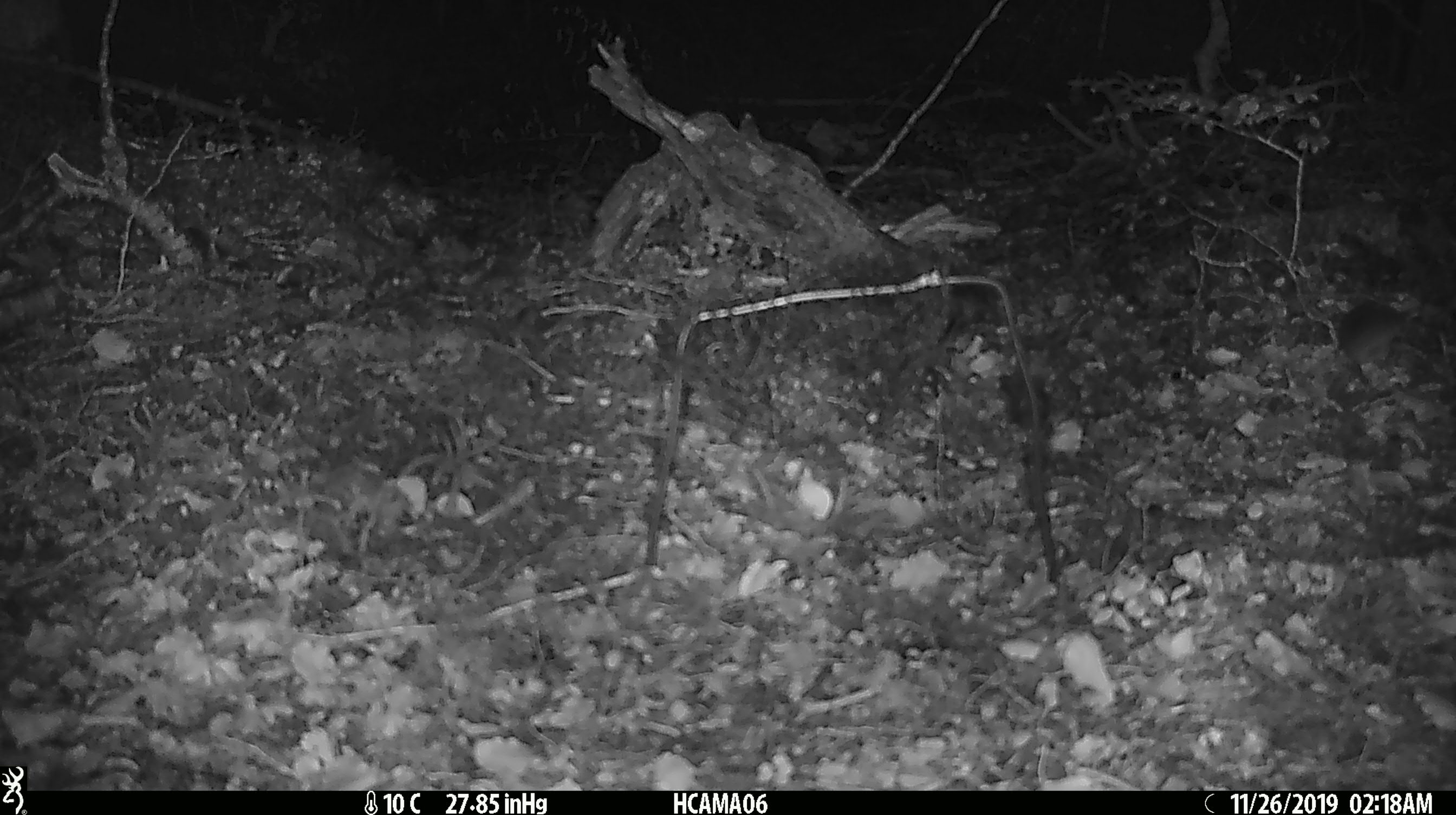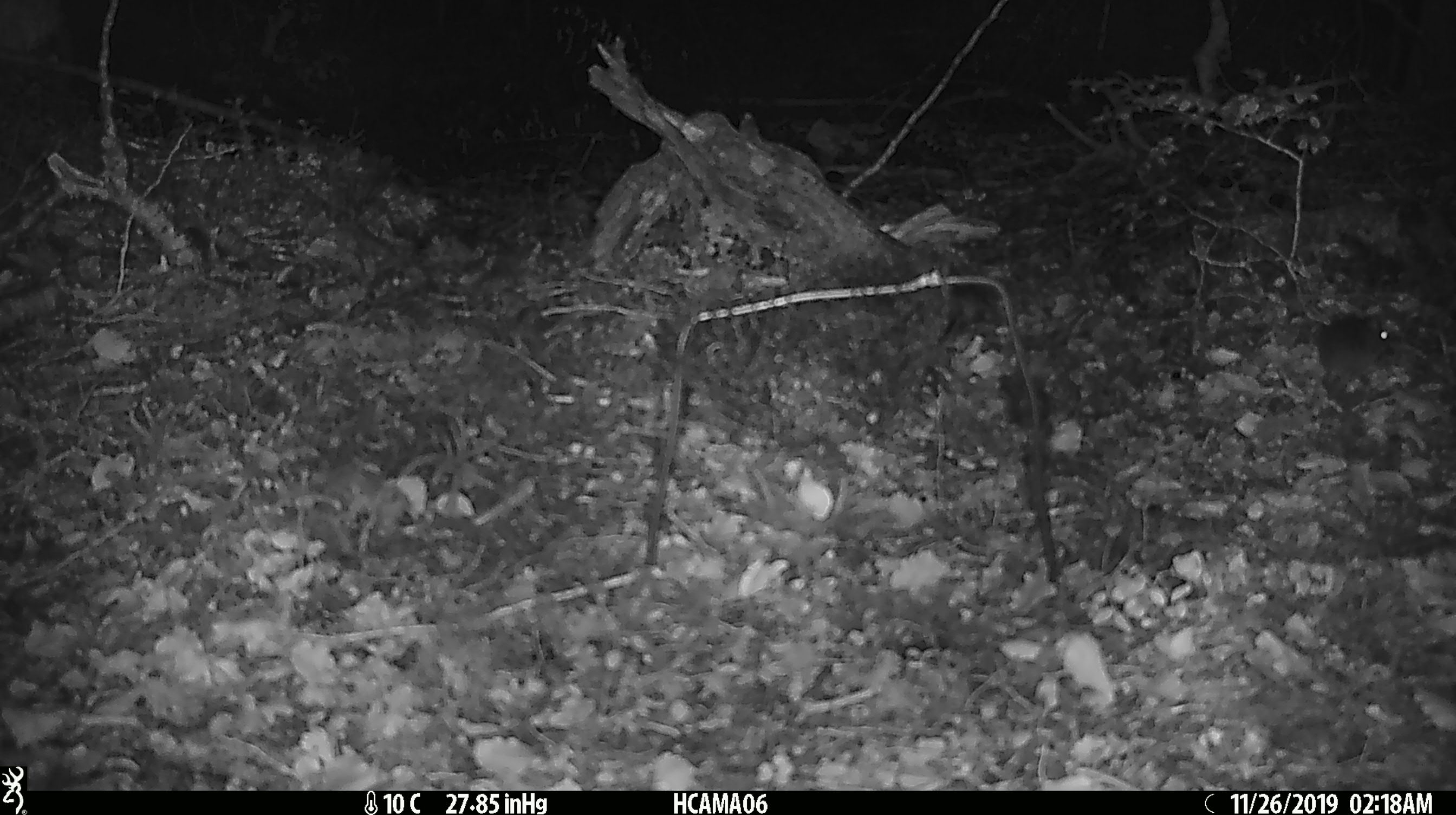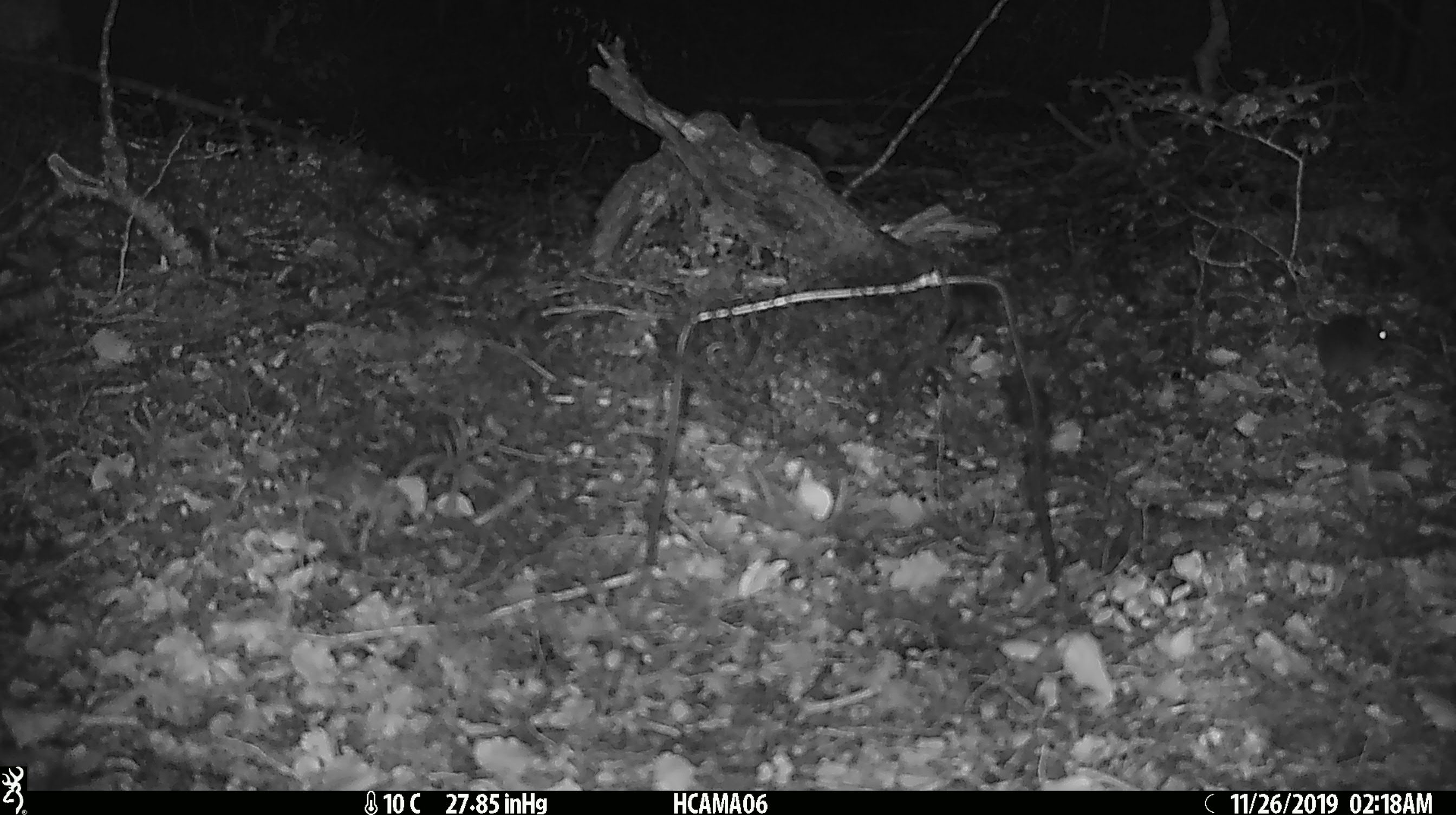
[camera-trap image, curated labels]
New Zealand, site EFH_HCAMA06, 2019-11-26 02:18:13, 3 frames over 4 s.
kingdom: Animalia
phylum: Chordata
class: Mammalia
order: Rodentia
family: Muridae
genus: Mus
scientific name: Mus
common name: mouse